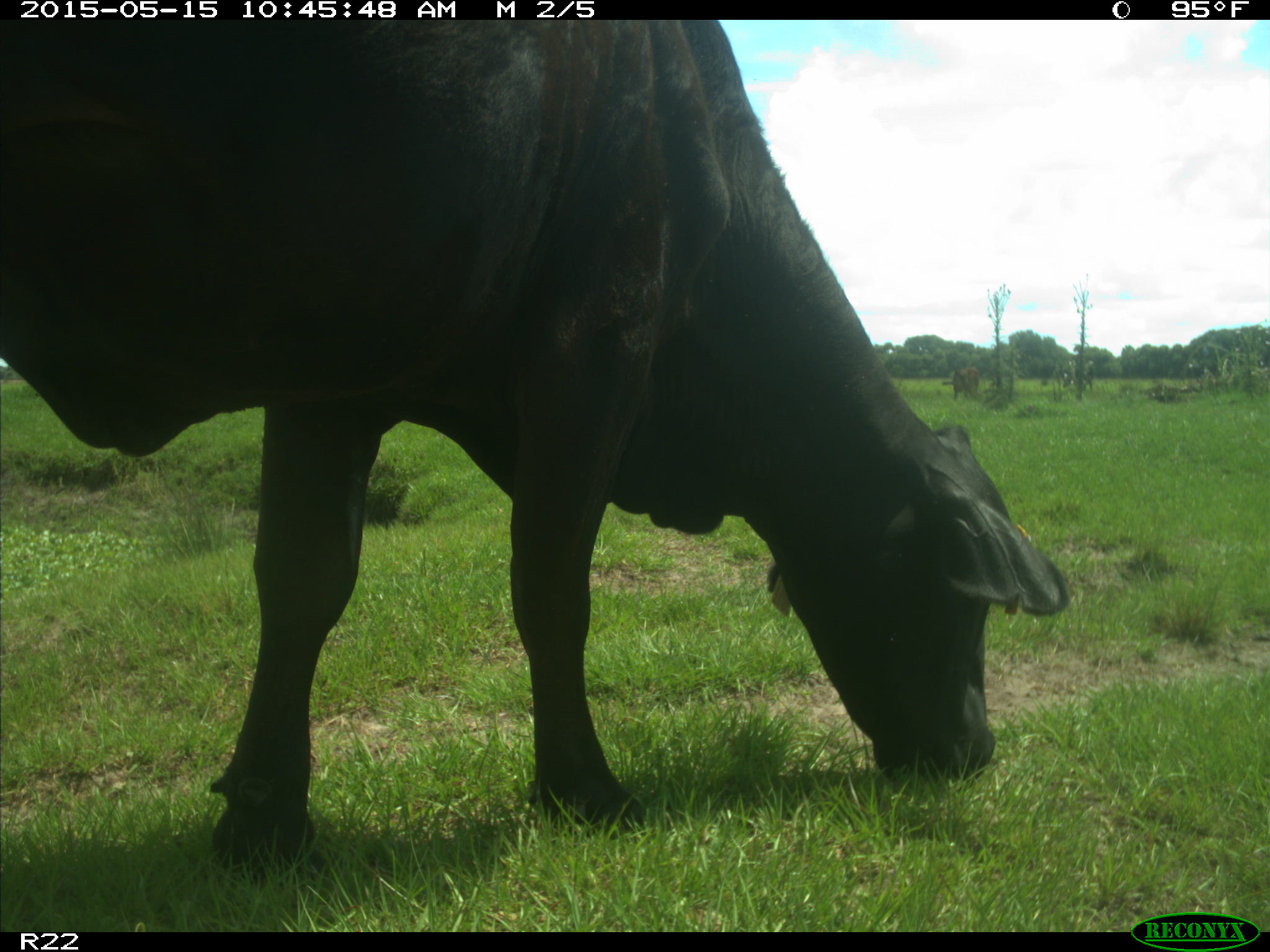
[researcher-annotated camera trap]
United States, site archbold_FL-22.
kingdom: Animalia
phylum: Chordata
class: Mammalia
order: Artiodactyla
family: Bovidae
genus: Bos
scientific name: Bos taurus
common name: domestic cow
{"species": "Bos taurus (domestic cow)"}